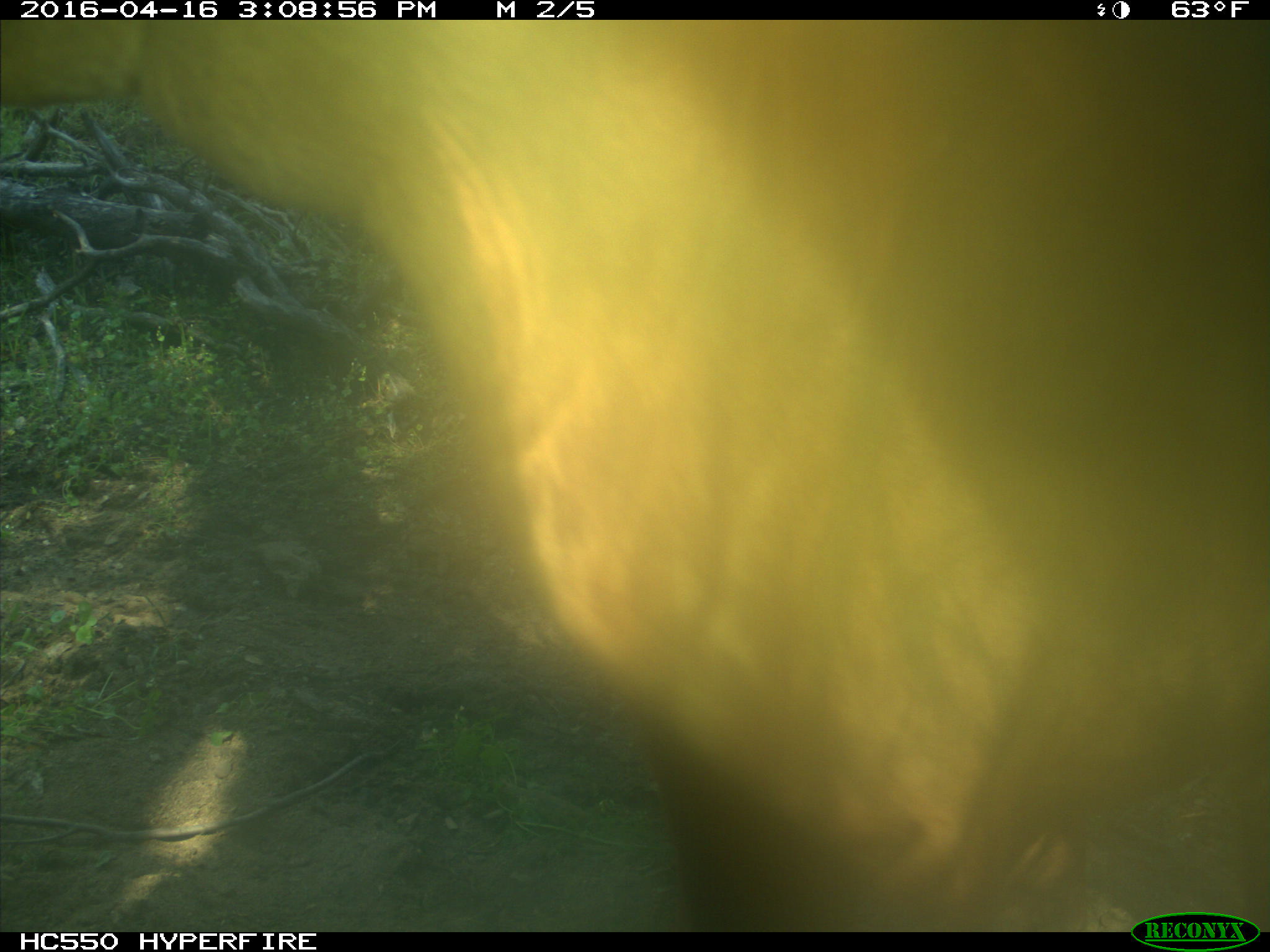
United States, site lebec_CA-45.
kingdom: Animalia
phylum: Chordata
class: Mammalia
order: Artiodactyla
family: Bovidae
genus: Bos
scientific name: Bos taurus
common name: domestic cow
Bos taurus (domestic cow).